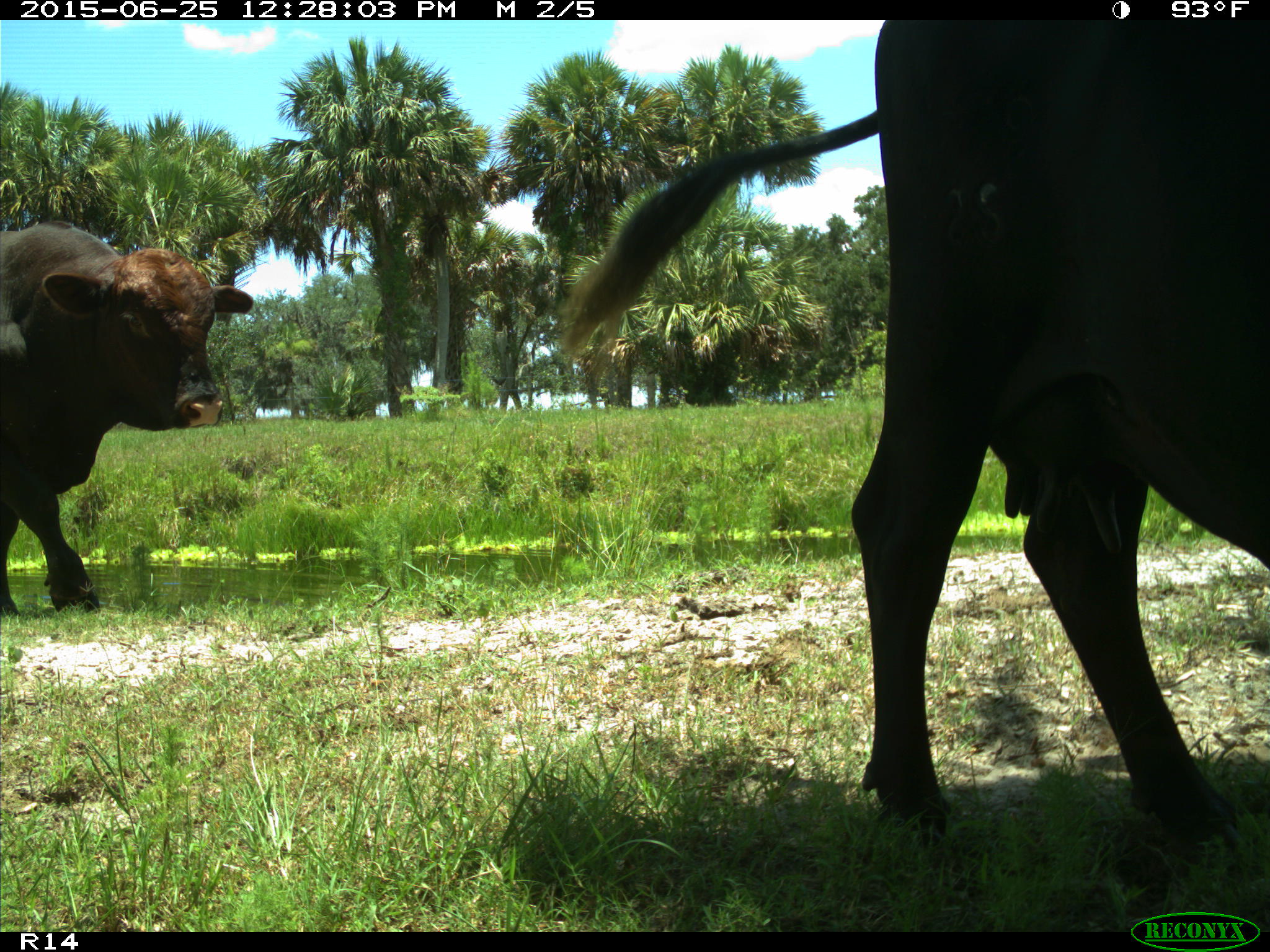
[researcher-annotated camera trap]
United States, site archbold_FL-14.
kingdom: Animalia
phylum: Chordata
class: Mammalia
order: Artiodactyla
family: Bovidae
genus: Bos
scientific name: Bos taurus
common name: domestic cow